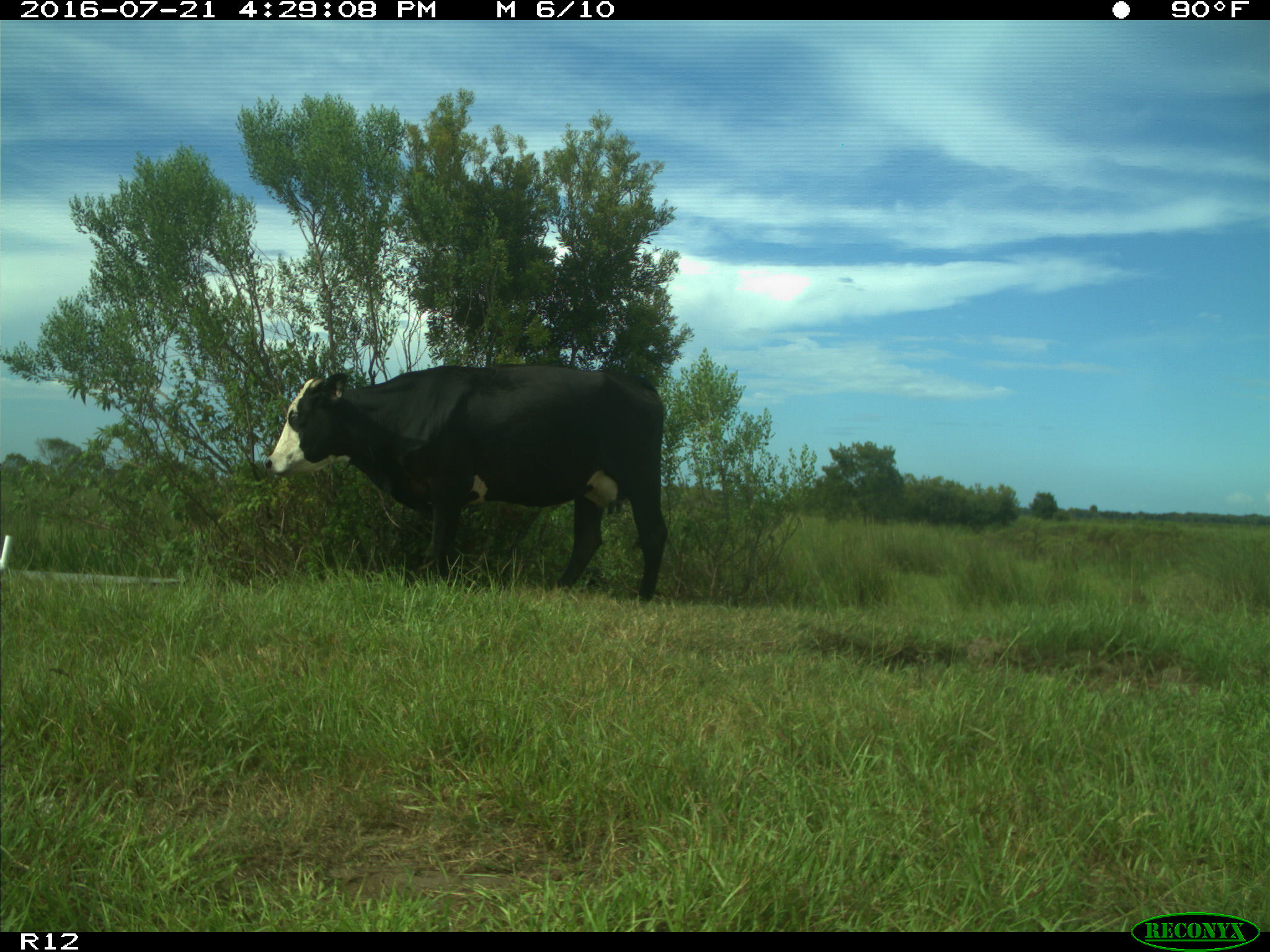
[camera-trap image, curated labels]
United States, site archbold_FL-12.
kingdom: Animalia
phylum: Chordata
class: Mammalia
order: Artiodactyla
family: Bovidae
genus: Bos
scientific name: Bos taurus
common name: domestic cow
Bos taurus (domestic cow).